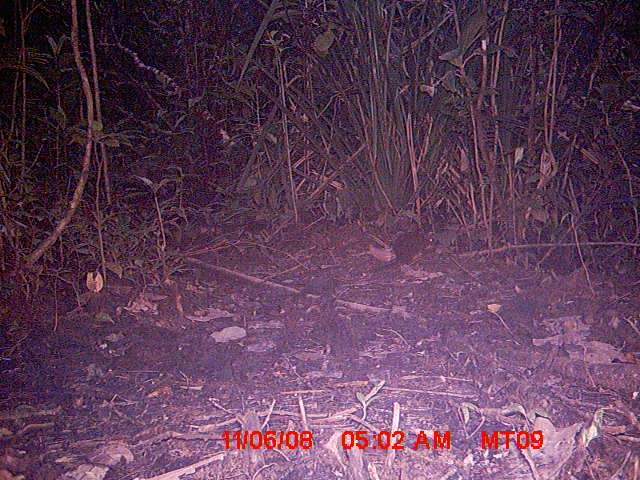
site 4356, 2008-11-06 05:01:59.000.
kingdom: Animalia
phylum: Chordata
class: Aves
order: Cuculiformes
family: Cuculidae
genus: Coua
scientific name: Coua serriana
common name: red-breasted coua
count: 1